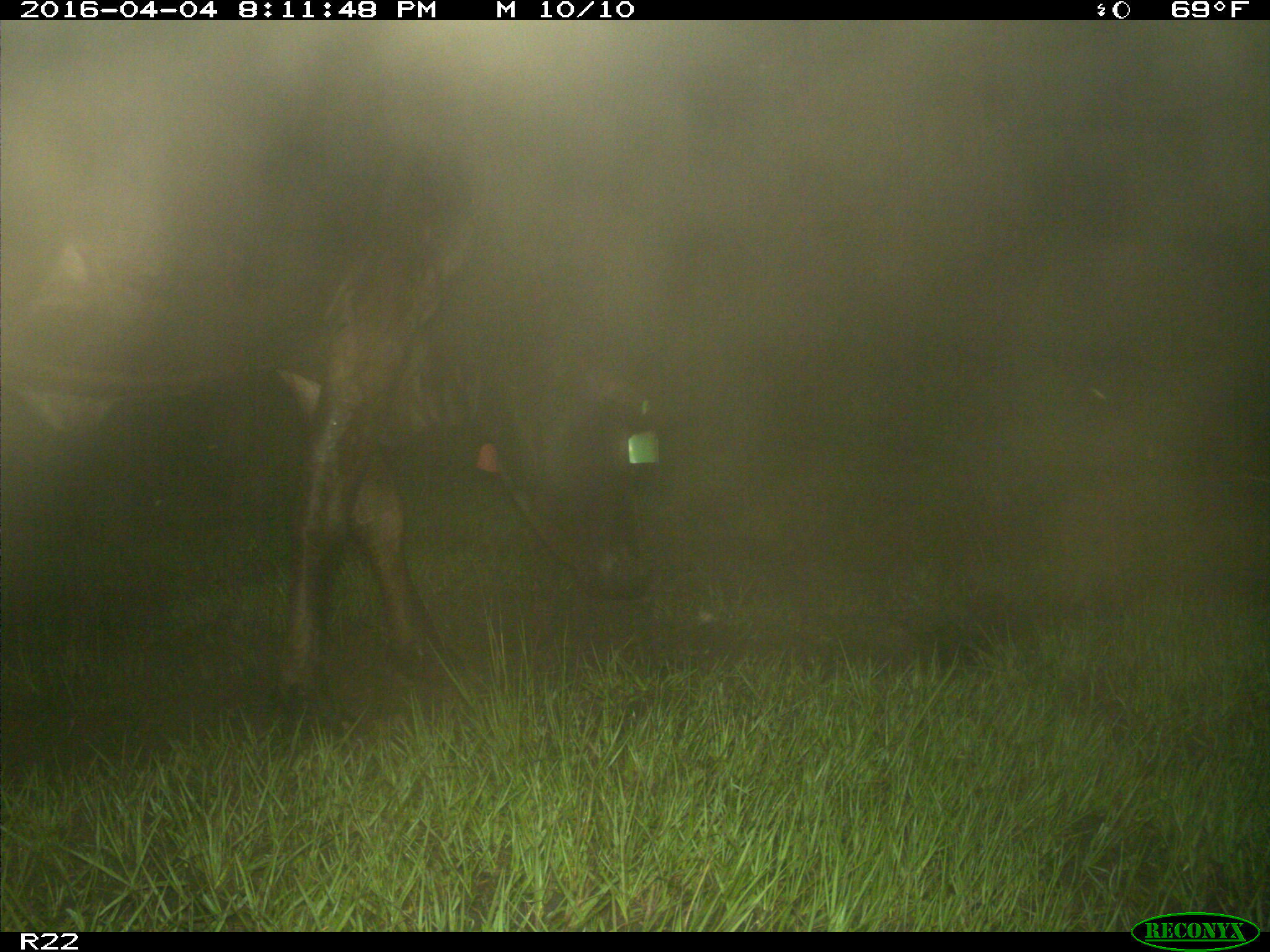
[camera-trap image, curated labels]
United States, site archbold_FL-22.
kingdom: Animalia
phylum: Chordata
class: Mammalia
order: Artiodactyla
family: Bovidae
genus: Bos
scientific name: Bos taurus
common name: domestic cow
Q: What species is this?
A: Bos taurus (domestic cow).